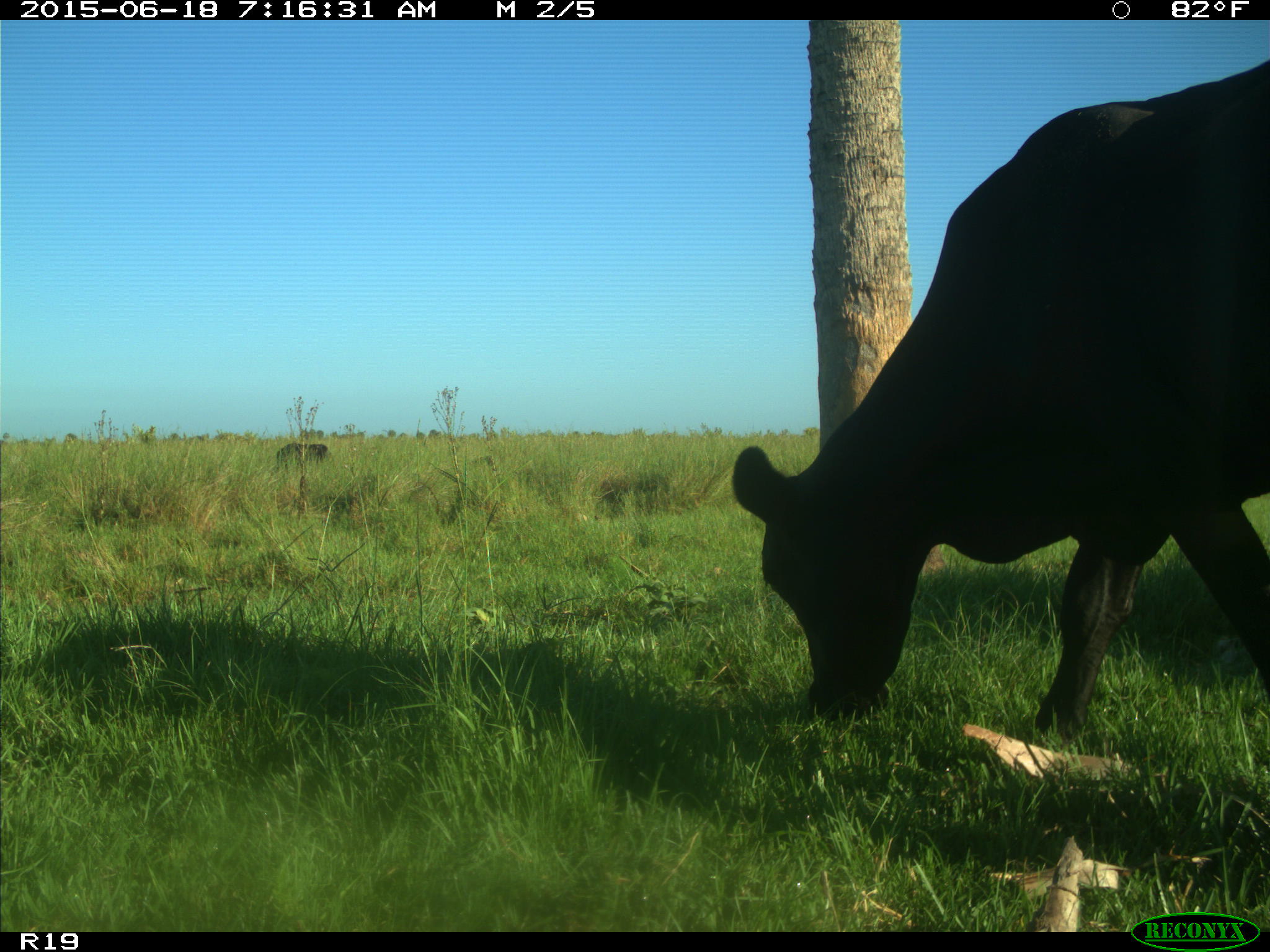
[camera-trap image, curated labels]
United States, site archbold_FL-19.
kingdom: Animalia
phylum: Chordata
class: Mammalia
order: Artiodactyla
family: Bovidae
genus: Bos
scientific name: Bos taurus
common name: domestic cow